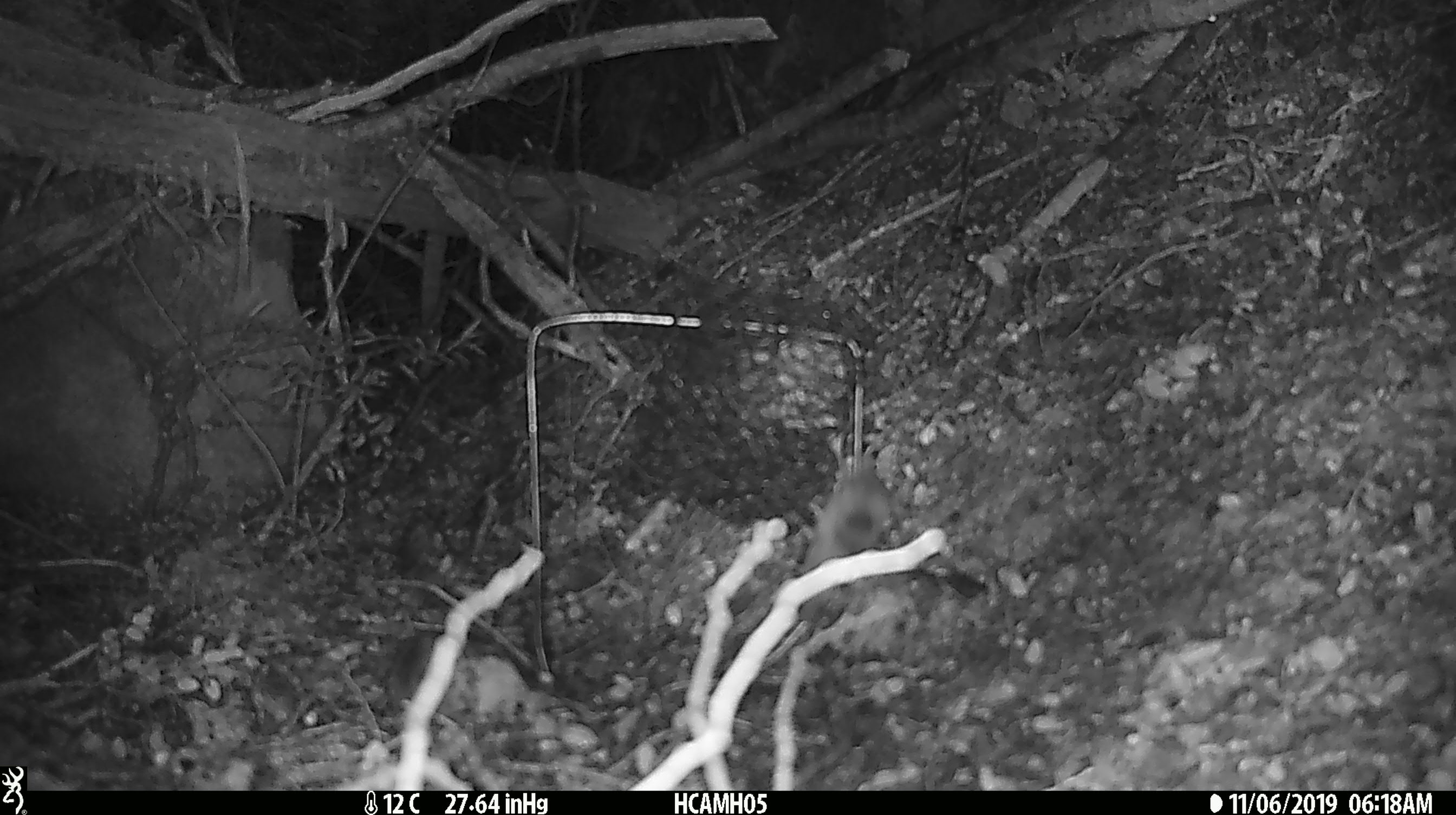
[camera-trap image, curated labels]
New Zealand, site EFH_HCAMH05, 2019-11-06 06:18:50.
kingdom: Animalia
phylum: Chordata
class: Mammalia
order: Rodentia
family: Muridae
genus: Mus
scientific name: Mus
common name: mouse